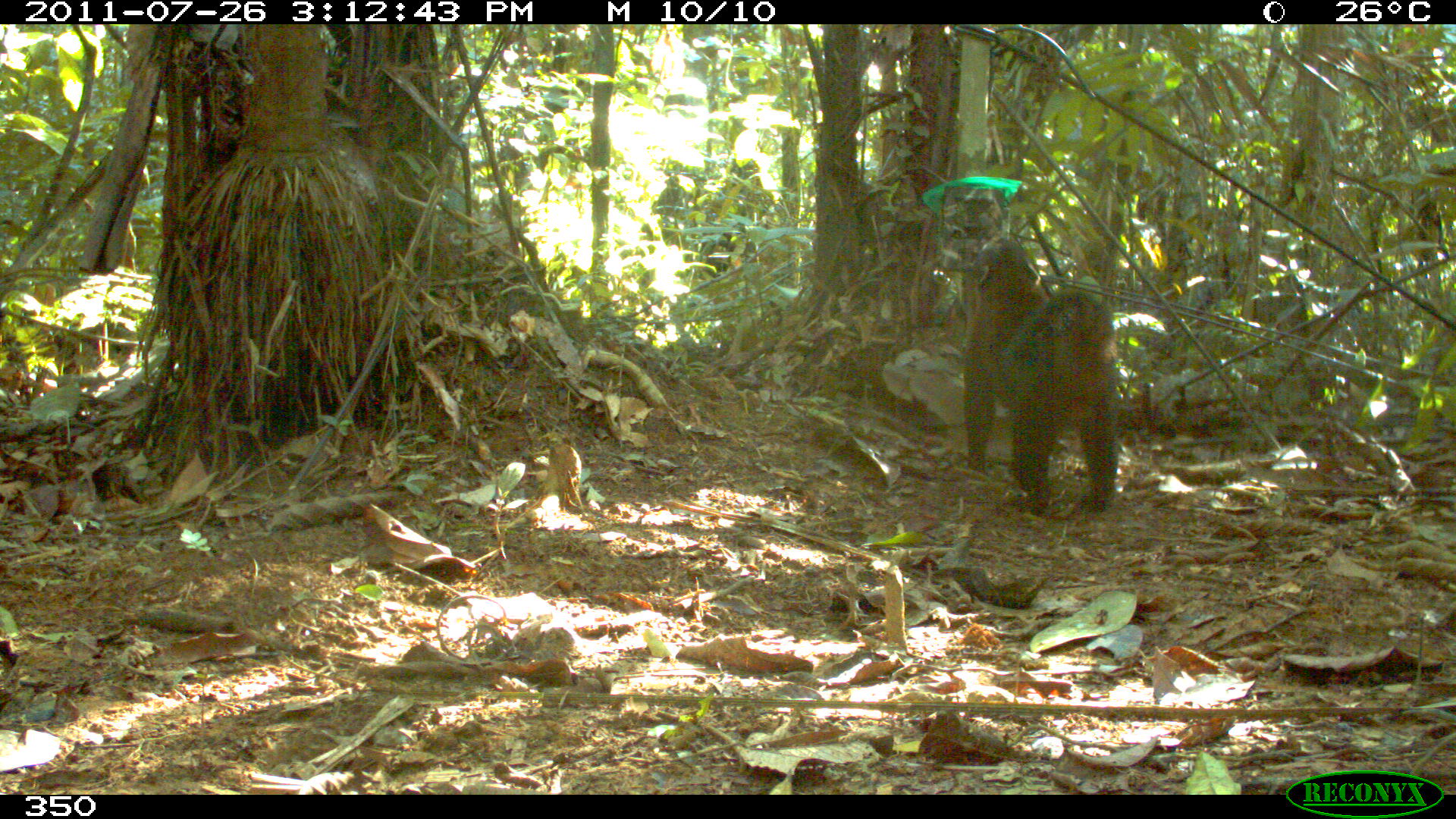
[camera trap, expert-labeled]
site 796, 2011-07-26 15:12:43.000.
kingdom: Animalia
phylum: Chordata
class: Mammalia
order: Carnivora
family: Procyonidae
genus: Nasua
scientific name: Nasua nasua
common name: south american coati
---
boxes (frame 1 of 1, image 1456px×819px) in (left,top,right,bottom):
nasua nasua: (960,235,1118,514)